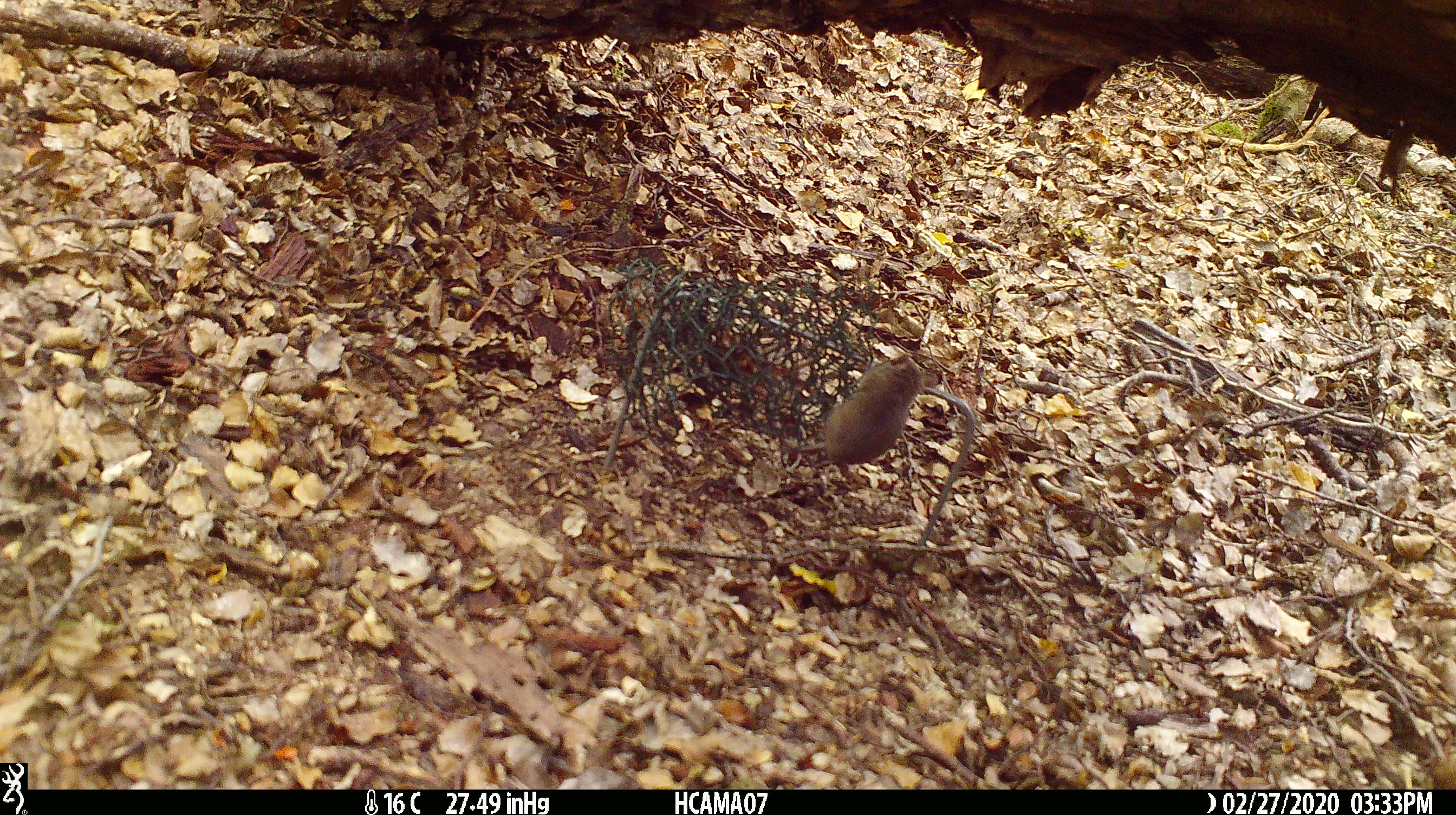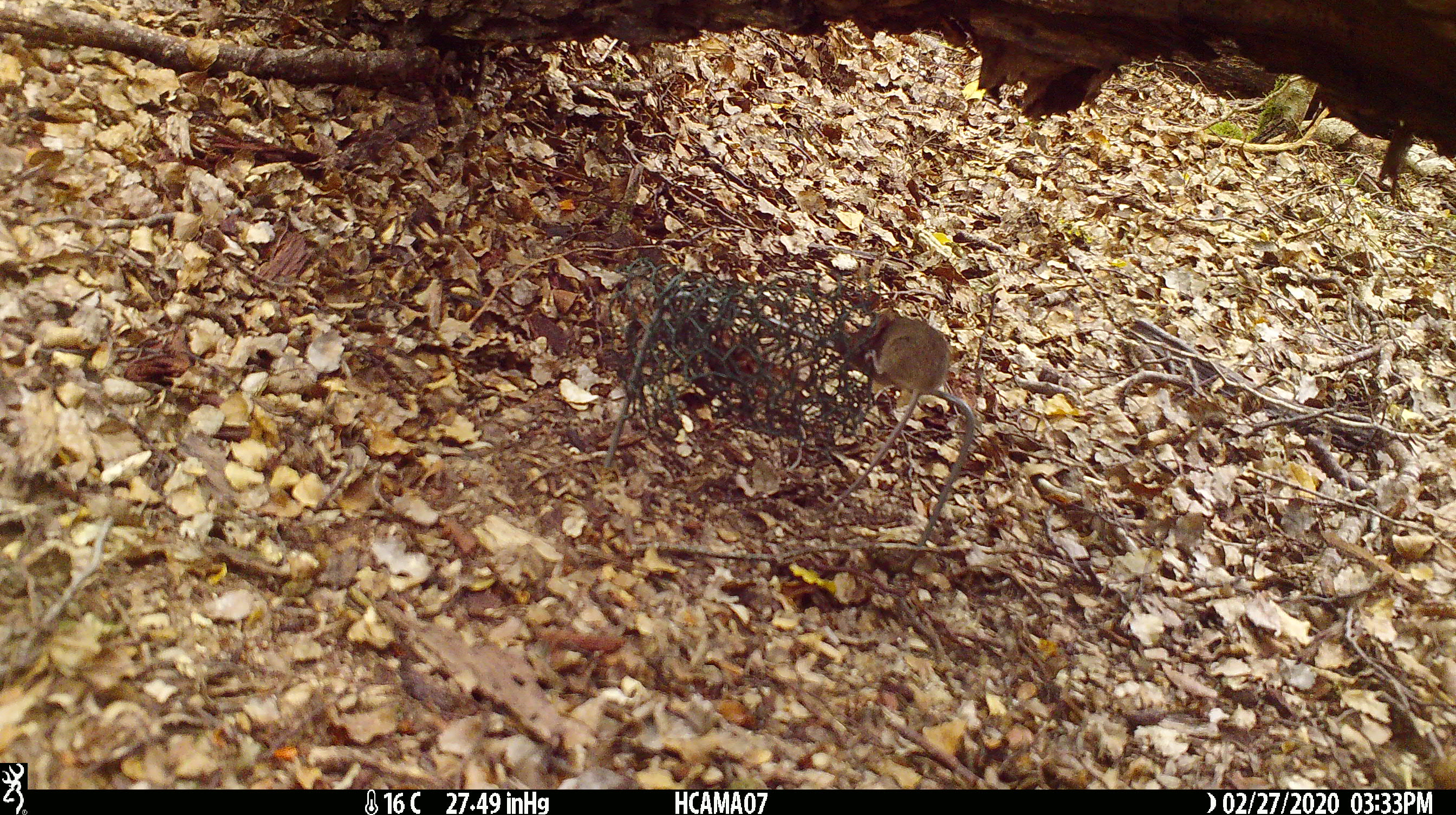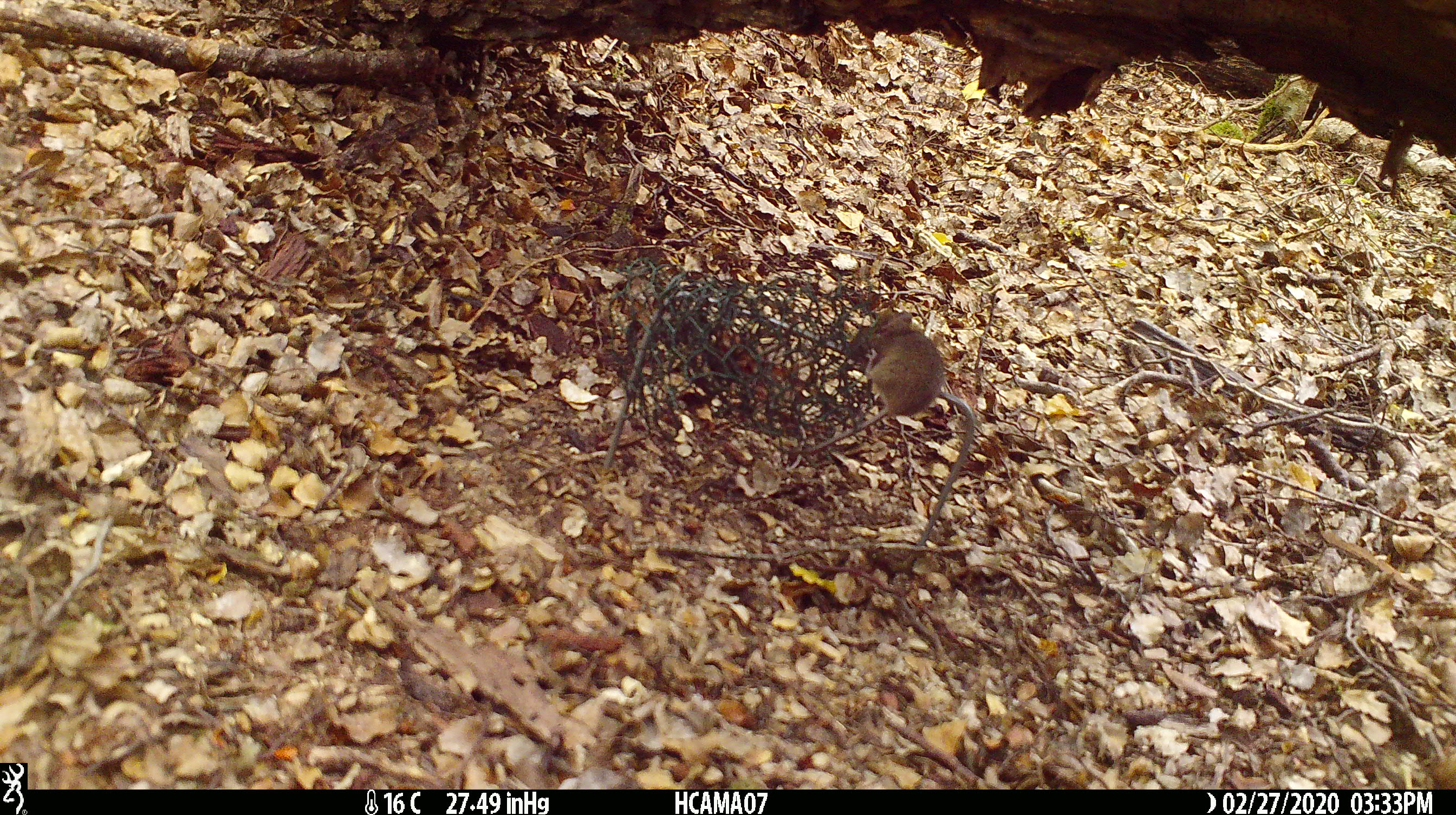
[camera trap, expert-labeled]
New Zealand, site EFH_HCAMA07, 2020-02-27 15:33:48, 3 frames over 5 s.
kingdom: Animalia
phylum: Chordata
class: Mammalia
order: Rodentia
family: Muridae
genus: Mus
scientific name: Mus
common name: mouse